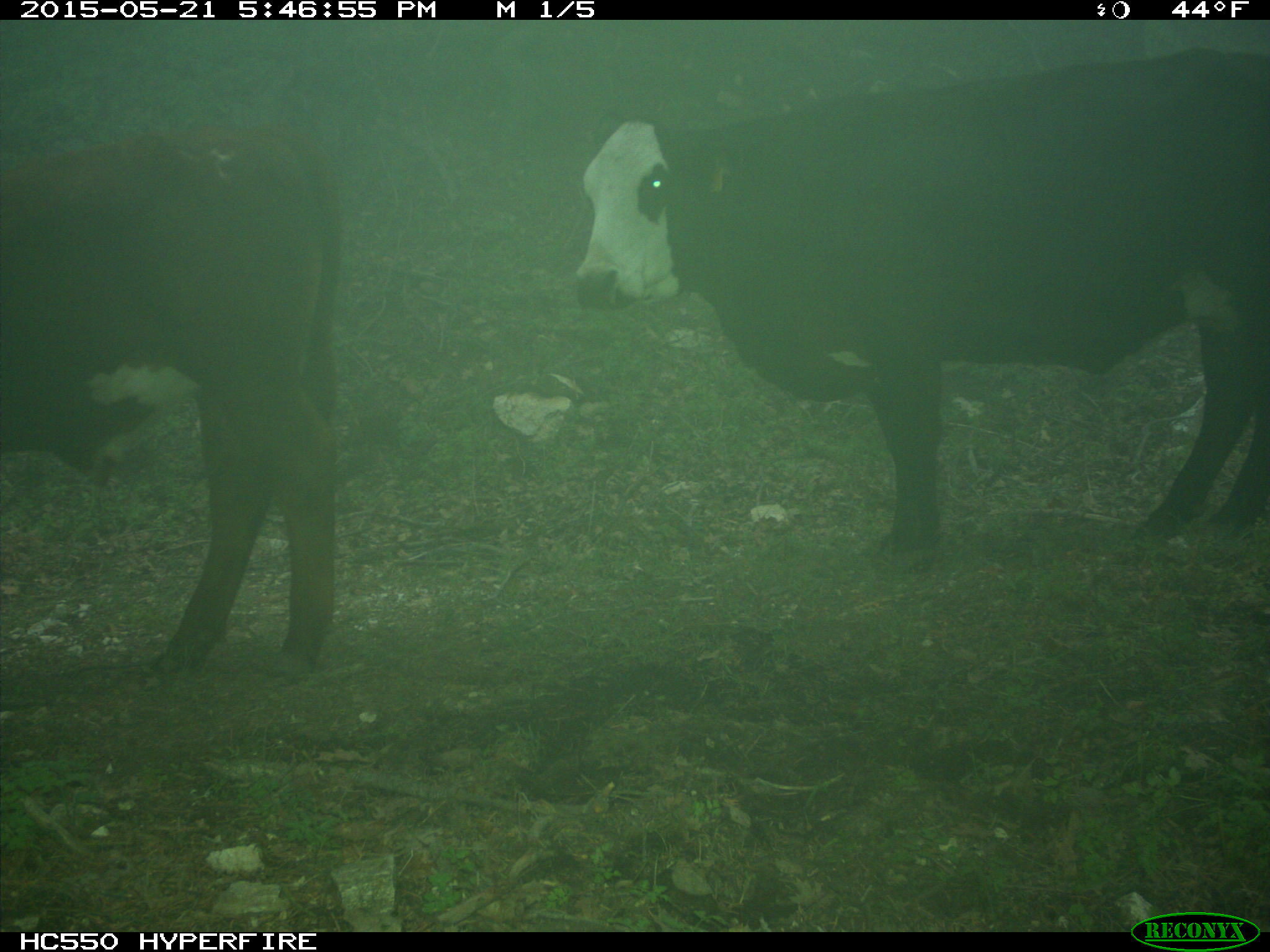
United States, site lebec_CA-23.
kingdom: Animalia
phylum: Chordata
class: Mammalia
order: Artiodactyla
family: Bovidae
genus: Bos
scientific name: Bos taurus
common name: domestic cow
Bos taurus (domestic cow).